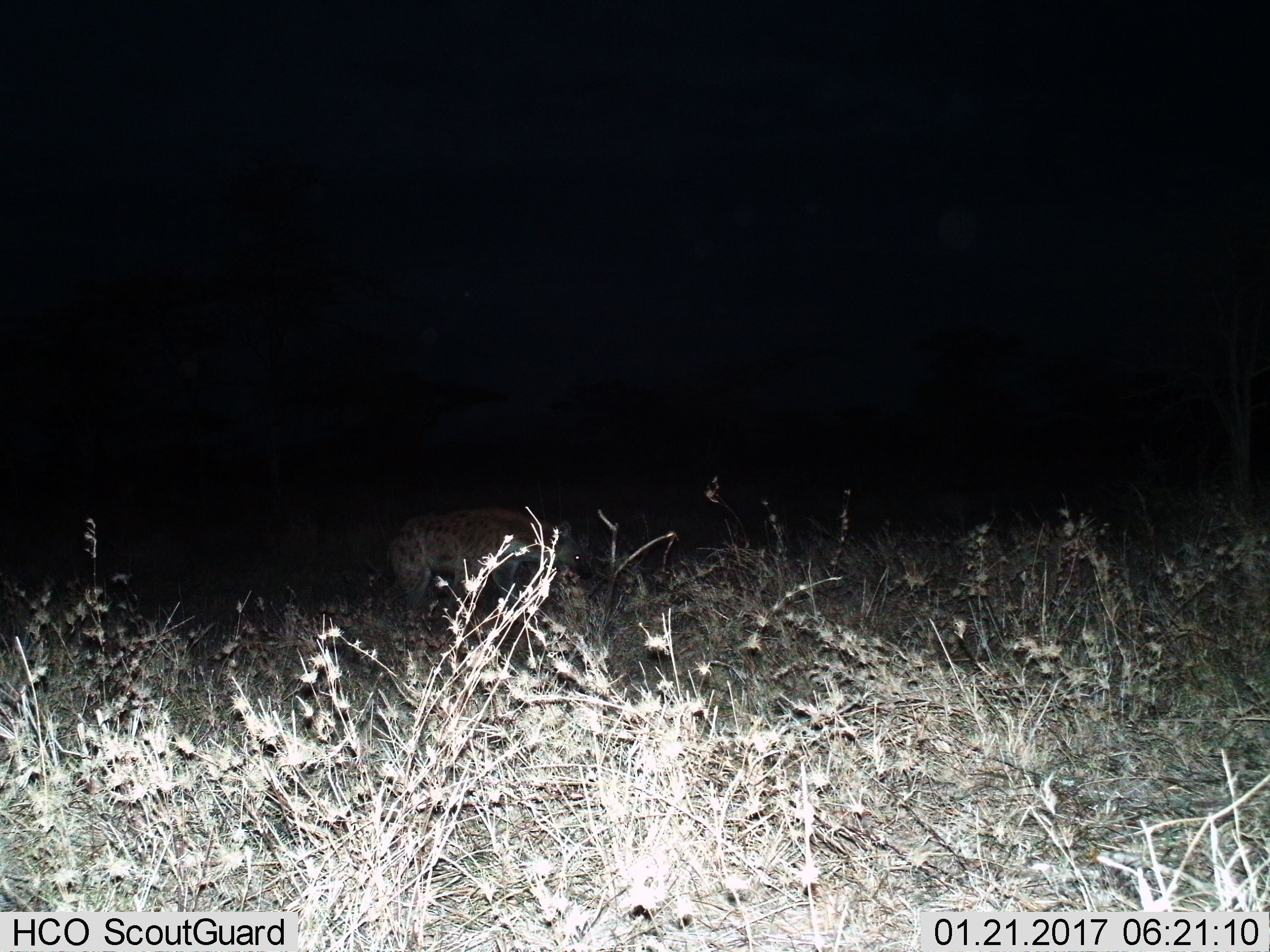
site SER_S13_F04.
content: unidentified animal